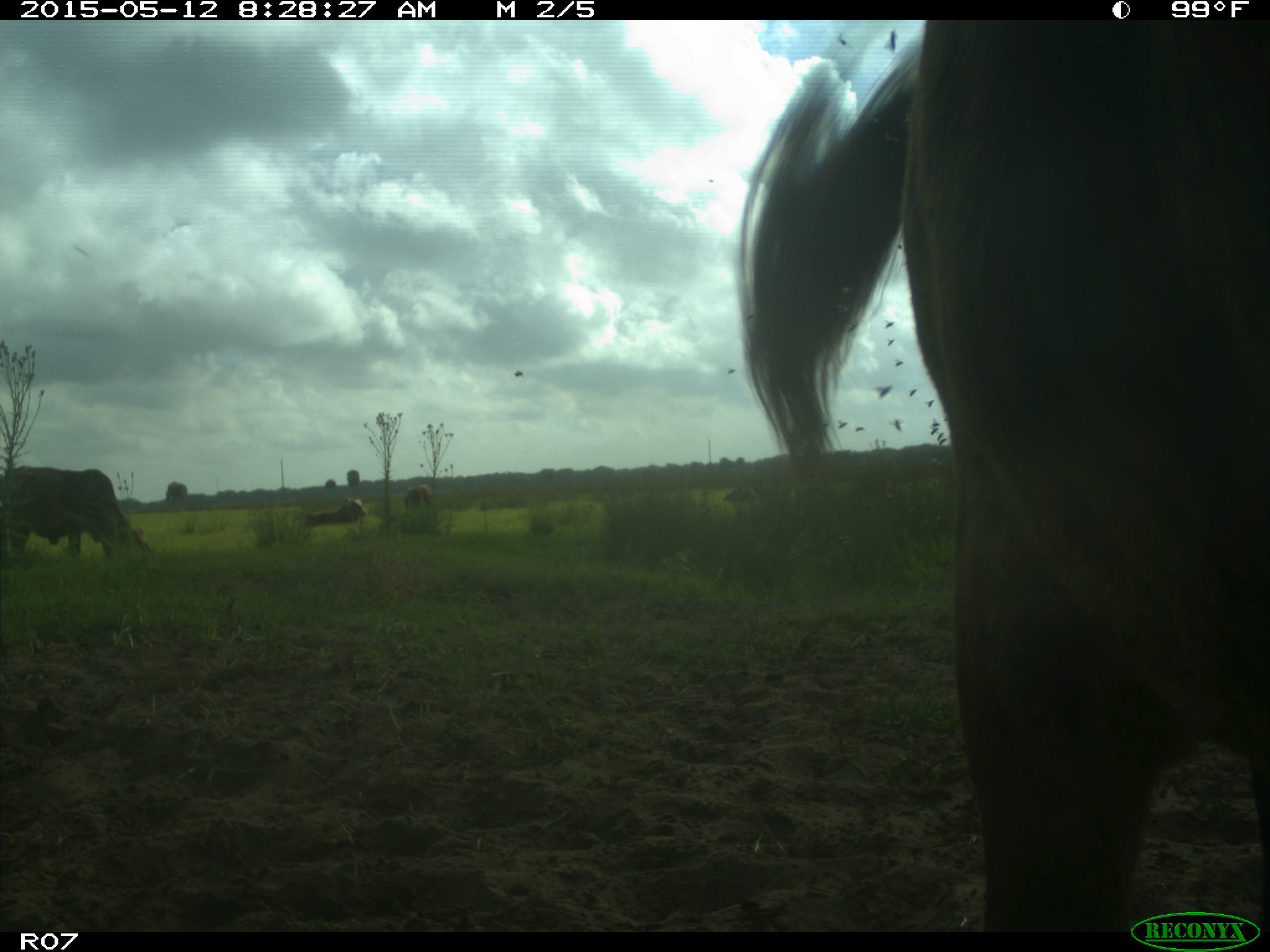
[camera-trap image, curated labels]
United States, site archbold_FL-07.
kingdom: Animalia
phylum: Chordata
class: Mammalia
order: Artiodactyla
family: Bovidae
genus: Bos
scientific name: Bos taurus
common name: domestic cow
Bos taurus (domestic cow).